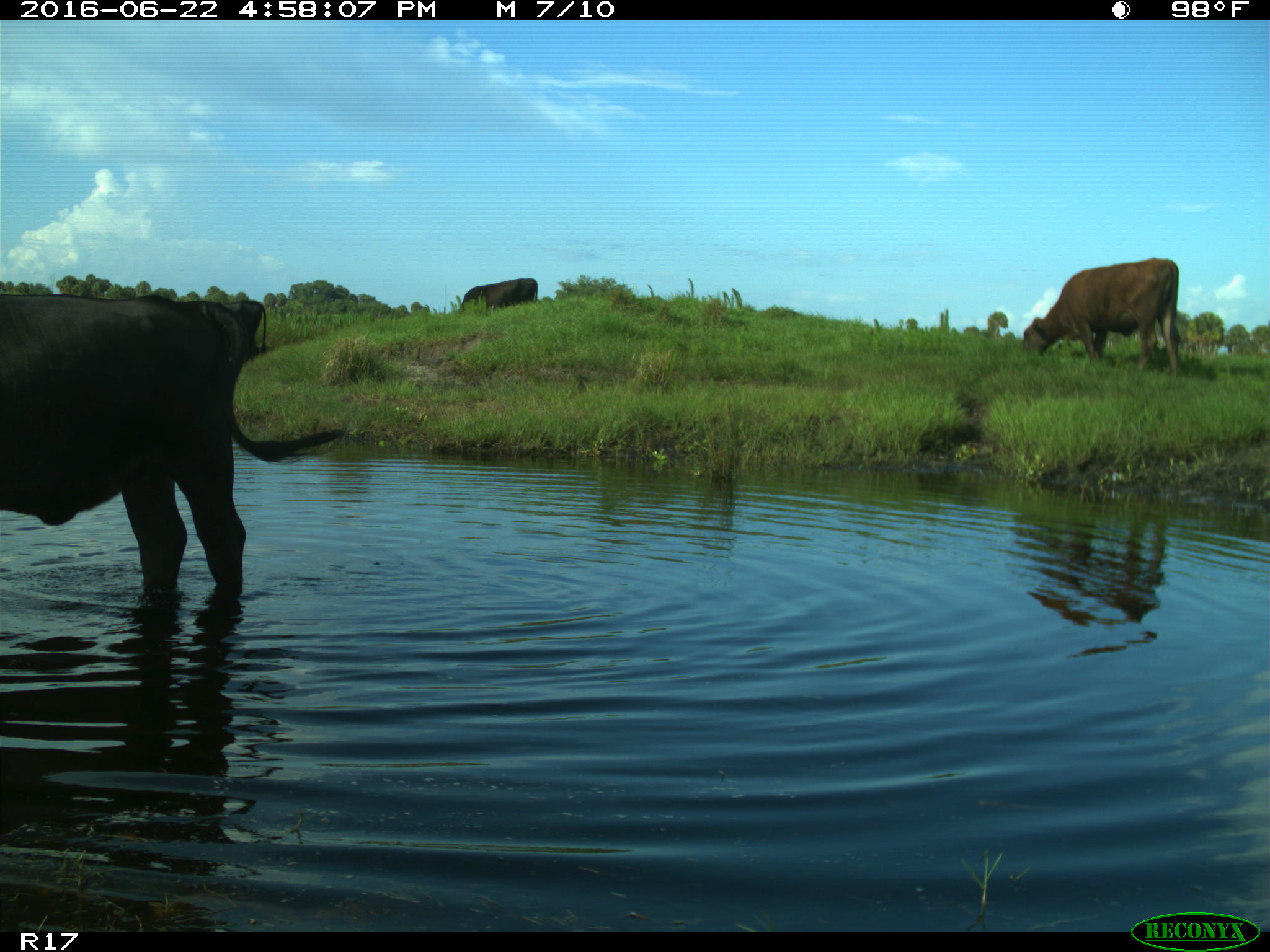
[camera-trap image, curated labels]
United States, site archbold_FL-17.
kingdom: Animalia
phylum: Chordata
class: Mammalia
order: Artiodactyla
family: Bovidae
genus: Bos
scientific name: Bos taurus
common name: domestic cow